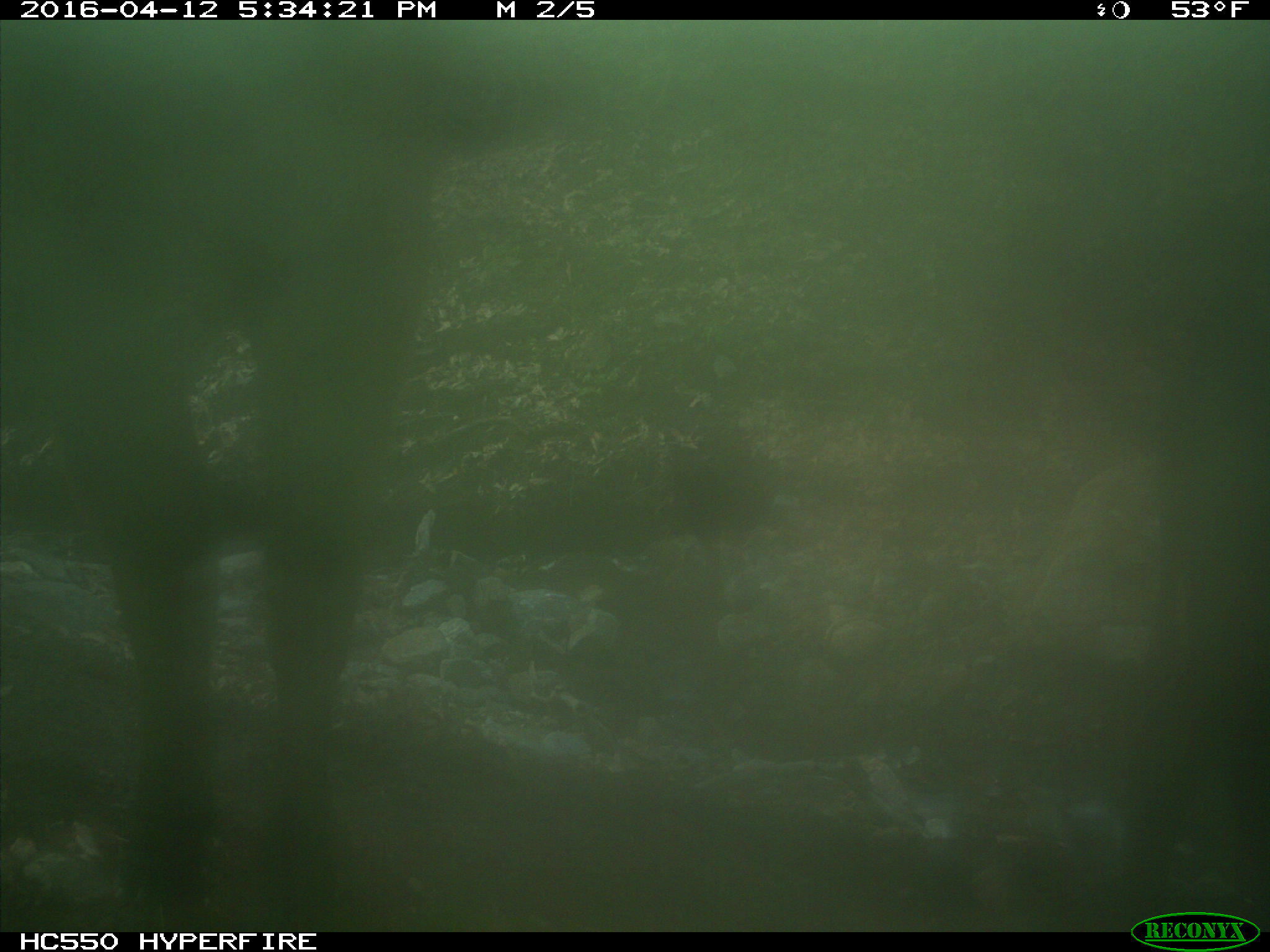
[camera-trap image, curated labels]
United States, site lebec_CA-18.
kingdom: Animalia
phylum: Chordata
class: Mammalia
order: Artiodactyla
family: Bovidae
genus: Bos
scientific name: Bos taurus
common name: domestic cow